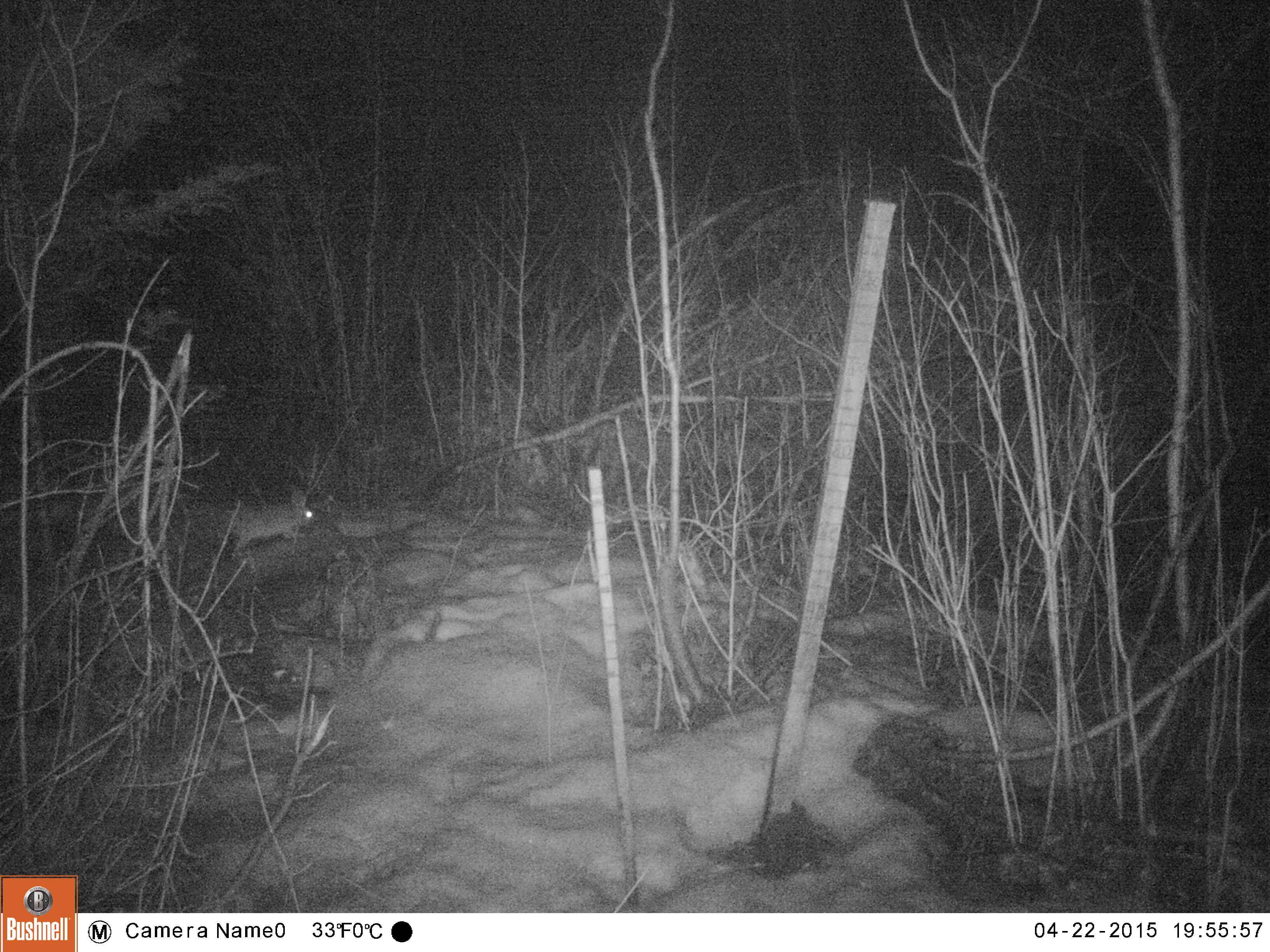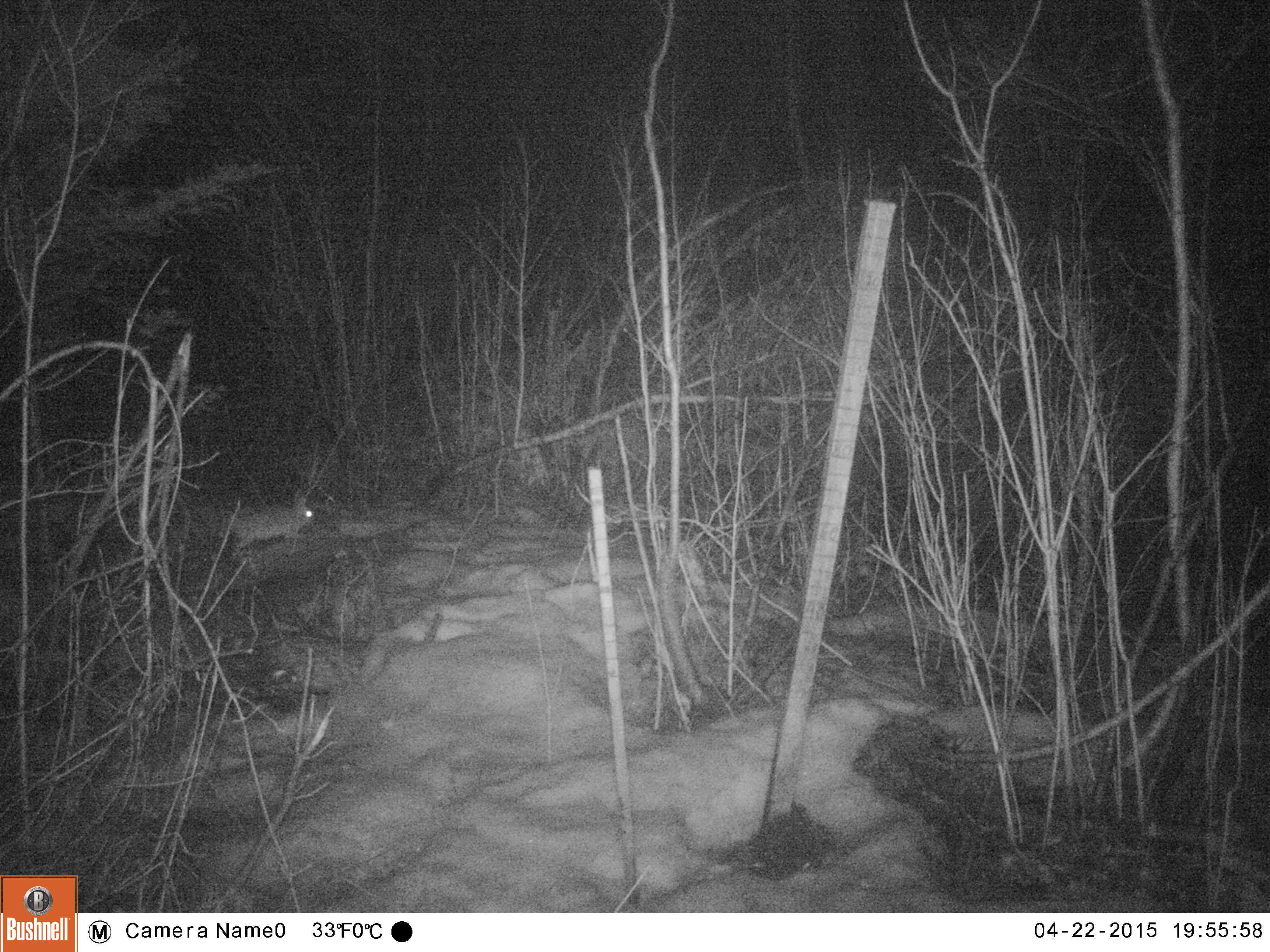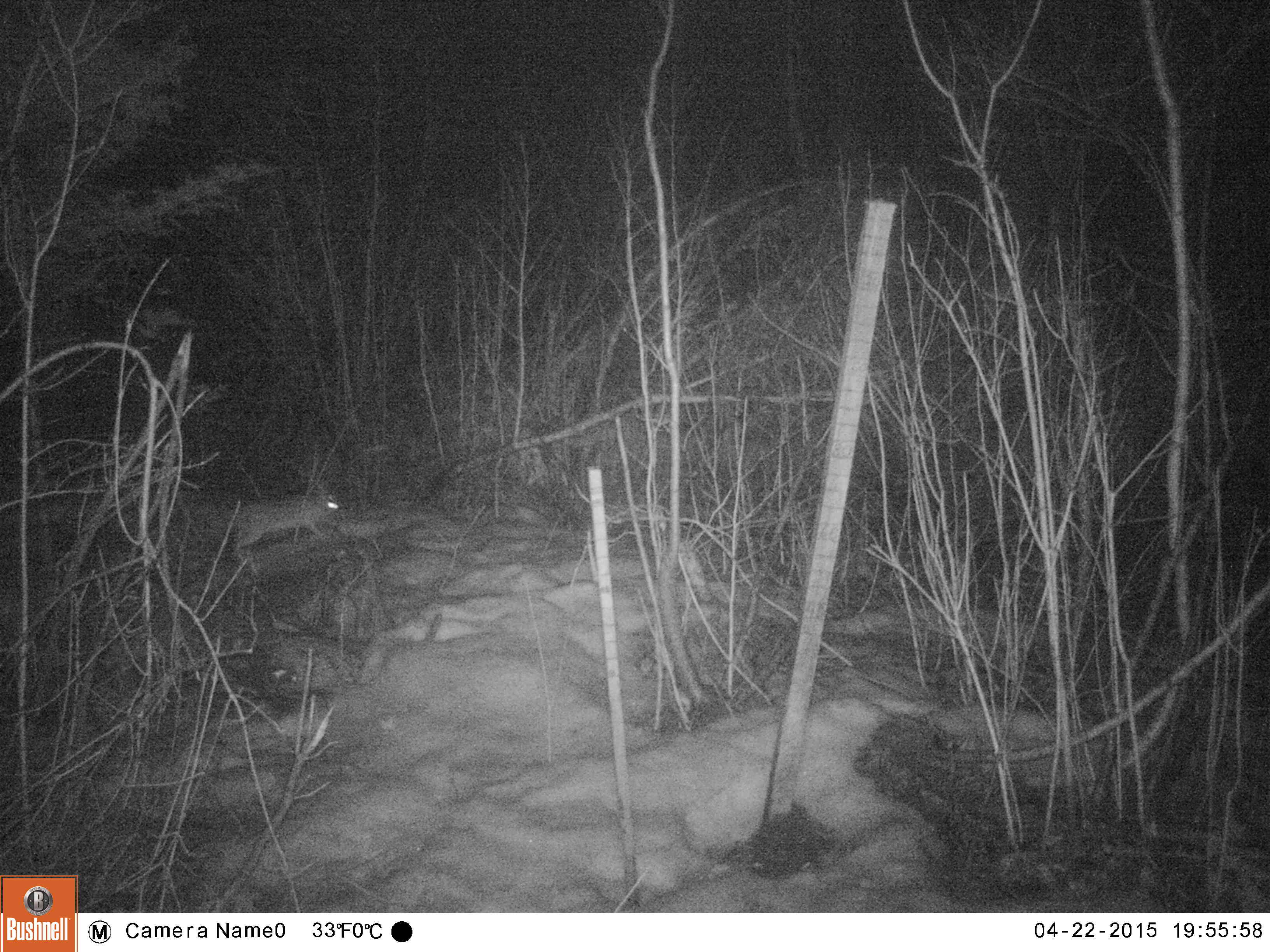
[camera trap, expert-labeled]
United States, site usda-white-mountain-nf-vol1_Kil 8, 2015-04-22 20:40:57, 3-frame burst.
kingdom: Animalia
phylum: Chordata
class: Mammalia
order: Lagomorpha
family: Leporidae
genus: Lepus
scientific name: Lepus americanus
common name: snowshoe hare